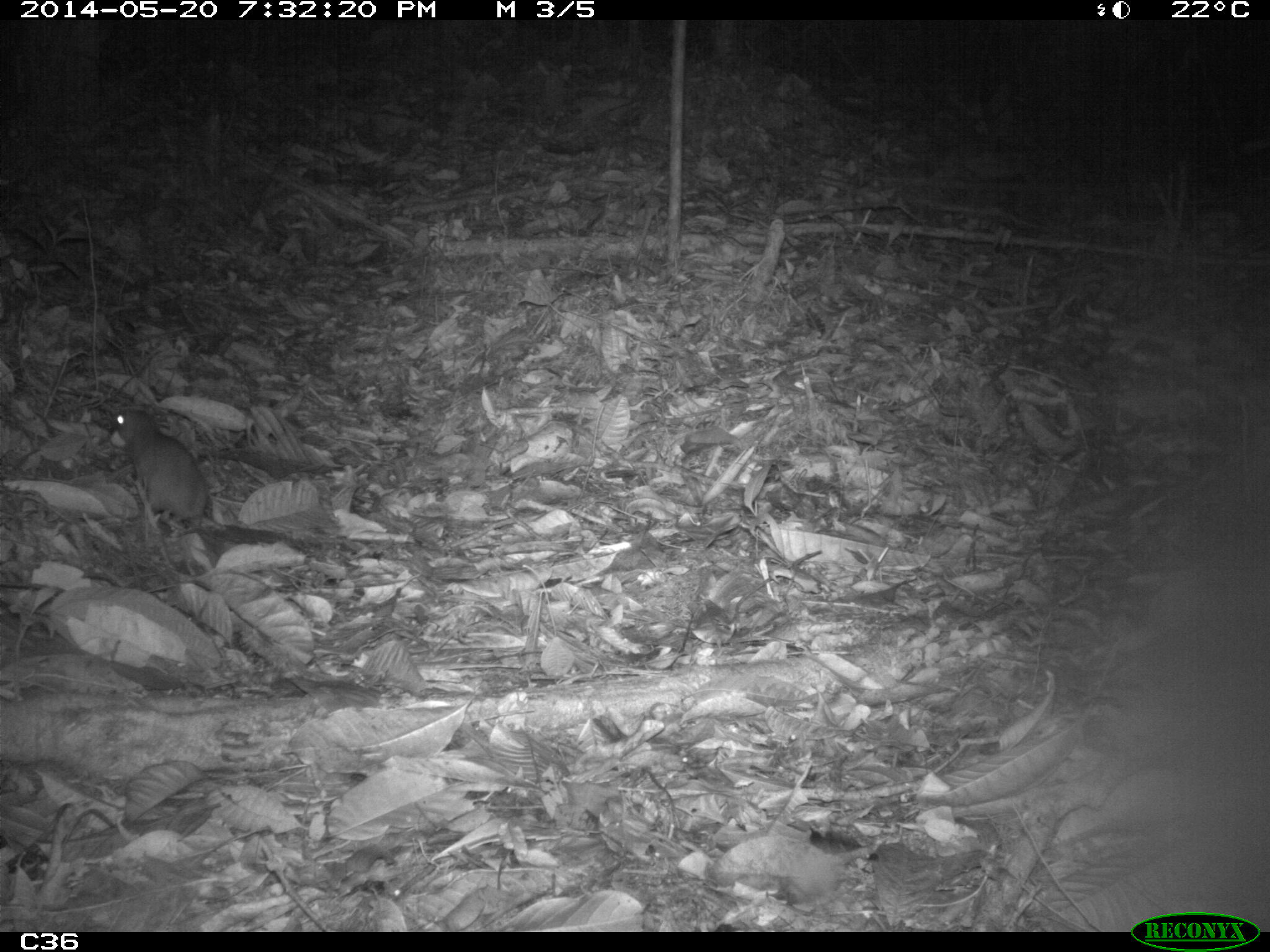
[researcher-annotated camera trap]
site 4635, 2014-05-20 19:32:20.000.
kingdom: Animalia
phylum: Chordata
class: Mammalia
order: Rodentia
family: Muridae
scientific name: Muridae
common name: mice, rats, and gerbils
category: unknown mouse or rat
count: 1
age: adult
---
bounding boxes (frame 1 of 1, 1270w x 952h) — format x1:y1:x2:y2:
unknown mouse or rat: 110:407:209:523